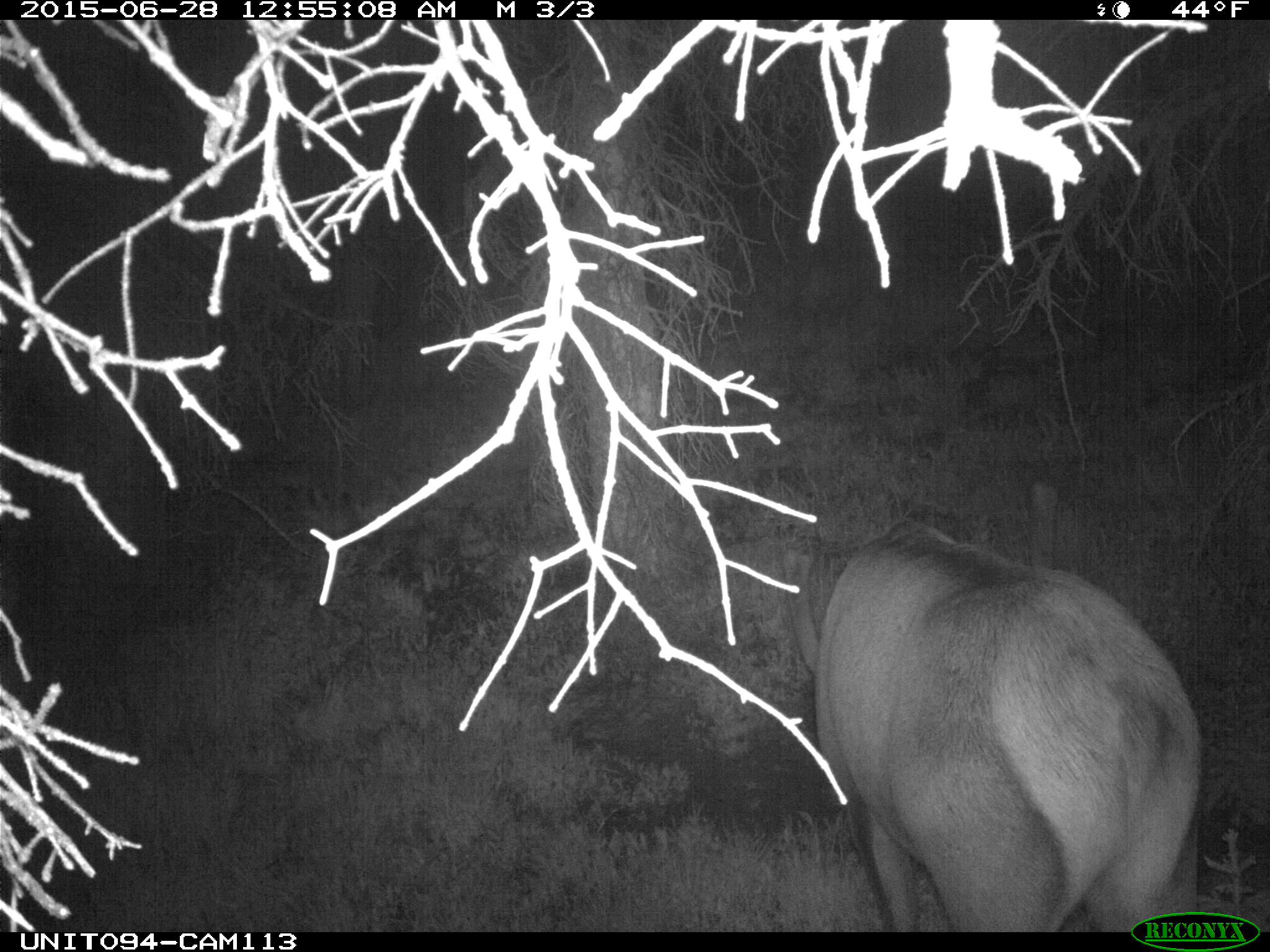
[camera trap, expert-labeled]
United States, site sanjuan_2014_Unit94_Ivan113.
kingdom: Animalia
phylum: Chordata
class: Mammalia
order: Artiodactyla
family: Cervidae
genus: Cervus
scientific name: Cervus elaphus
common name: red deer